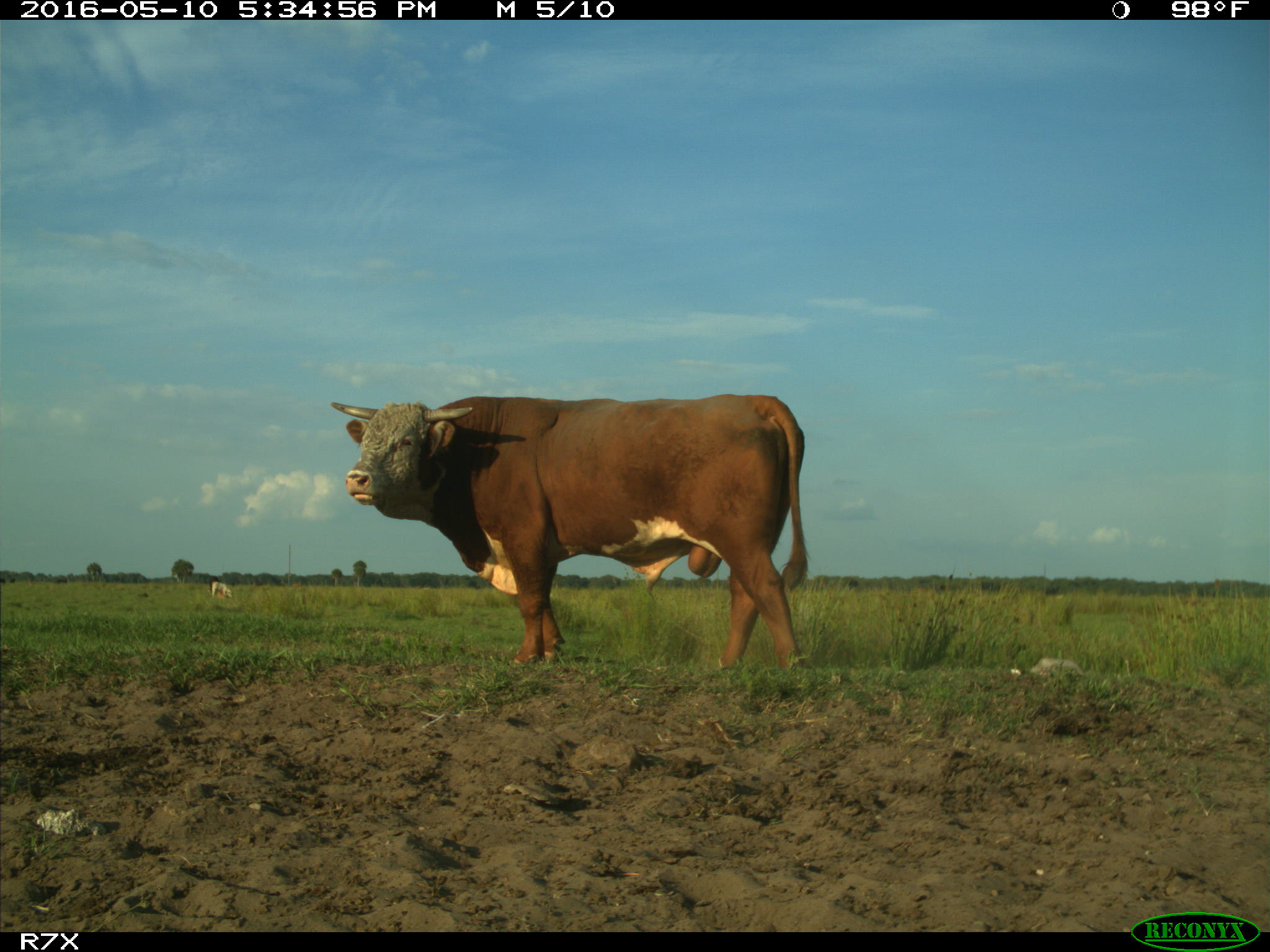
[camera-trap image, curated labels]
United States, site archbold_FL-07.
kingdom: Animalia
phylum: Chordata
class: Mammalia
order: Artiodactyla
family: Bovidae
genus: Bos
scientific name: Bos taurus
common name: domestic cow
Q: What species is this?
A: Bos taurus (domestic cow).